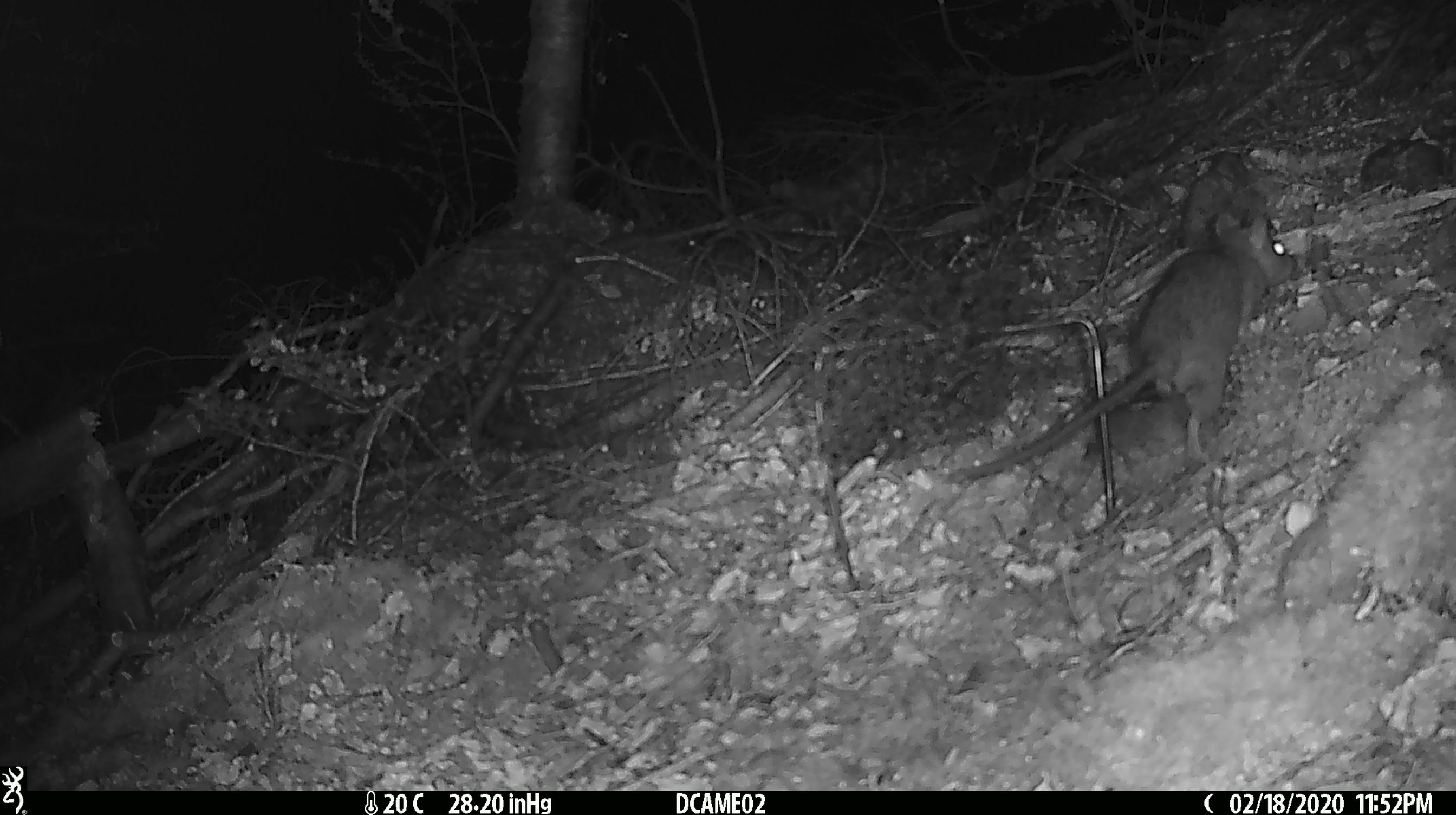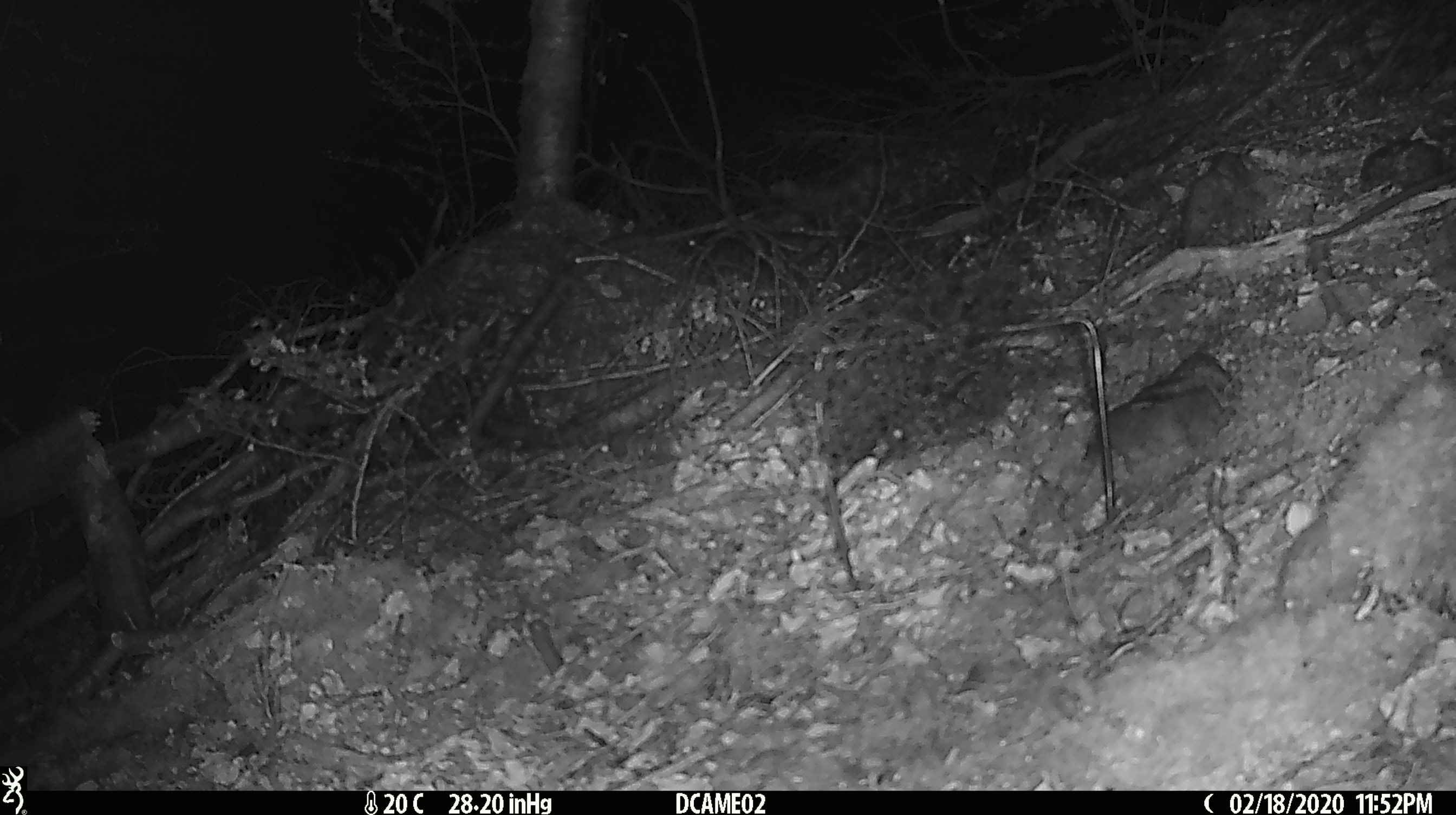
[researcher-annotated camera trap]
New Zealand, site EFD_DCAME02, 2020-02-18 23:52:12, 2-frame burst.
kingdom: Animalia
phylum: Chordata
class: Mammalia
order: Rodentia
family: Muridae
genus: Rattus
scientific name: Rattus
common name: rat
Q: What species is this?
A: Rat (Rattus).